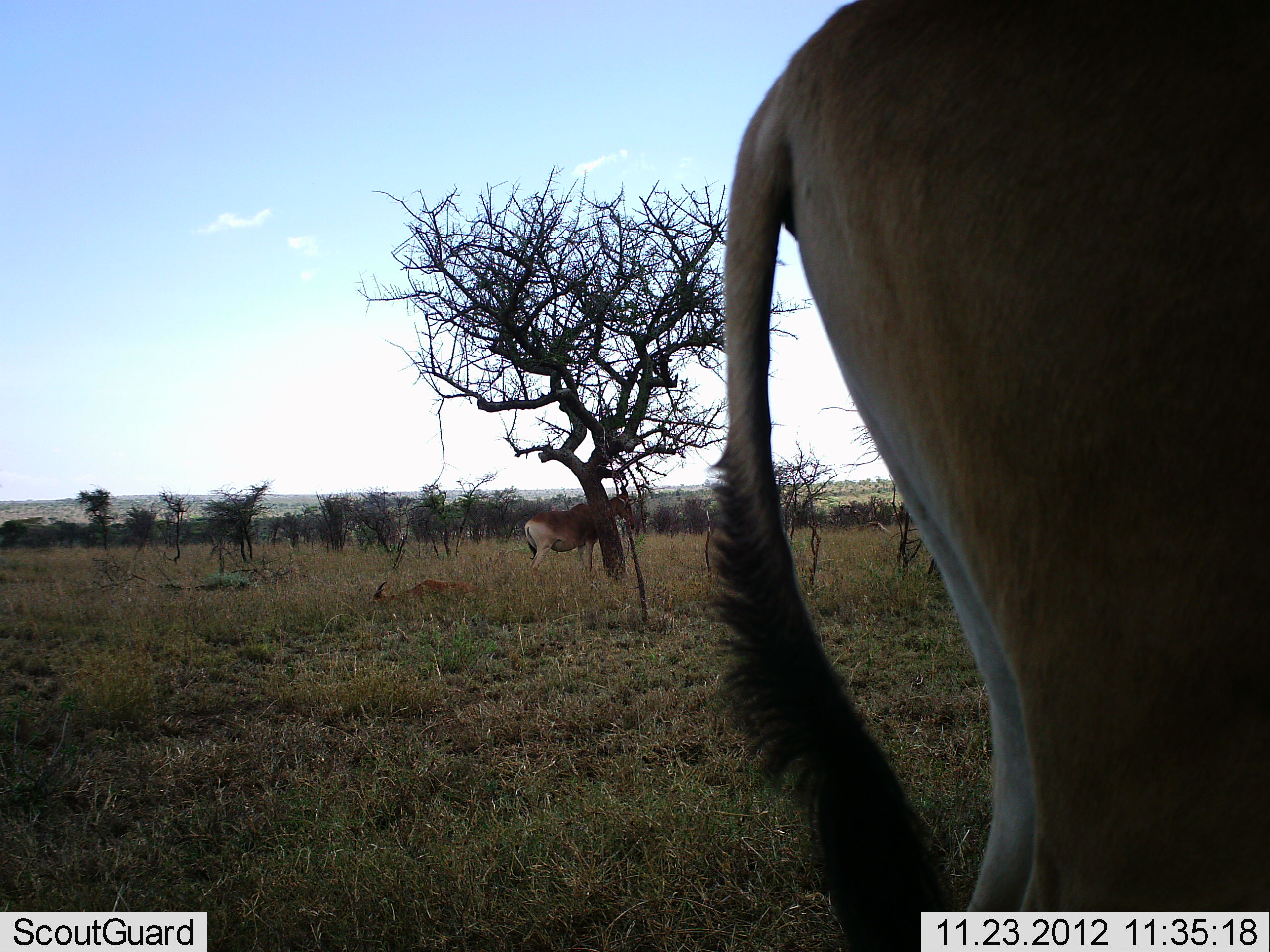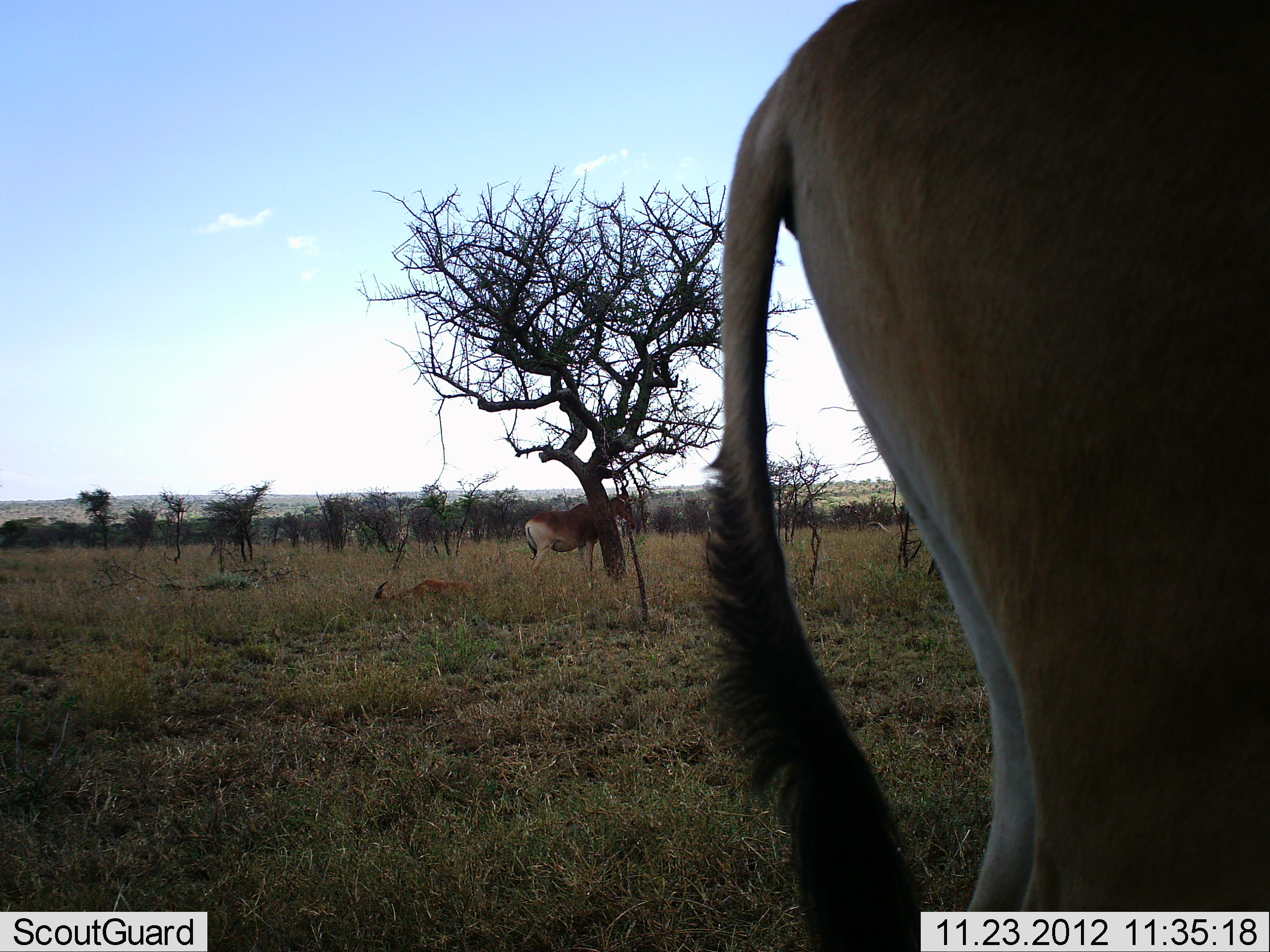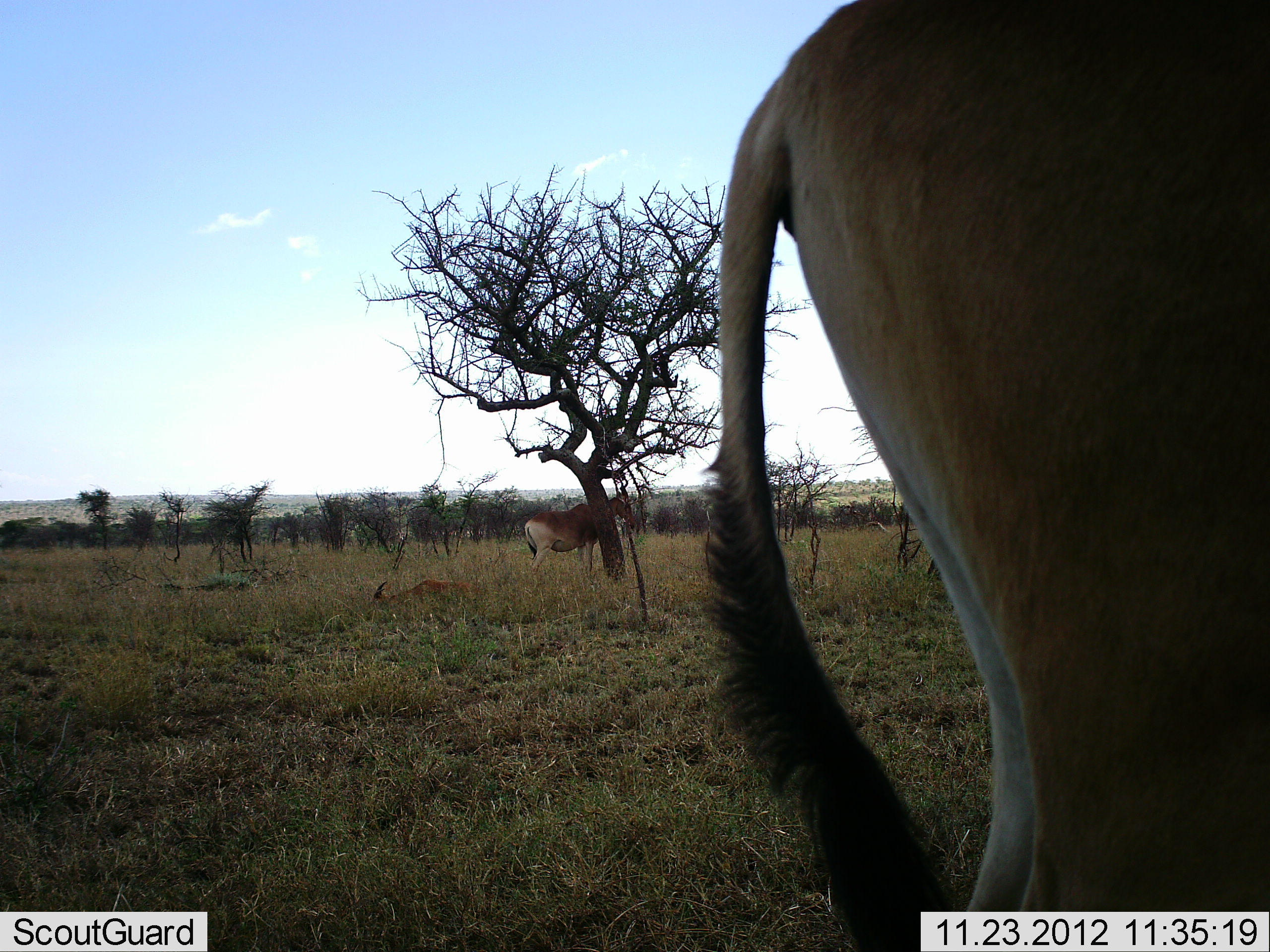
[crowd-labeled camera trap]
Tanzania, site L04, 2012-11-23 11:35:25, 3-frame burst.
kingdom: Animalia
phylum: Chordata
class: Mammalia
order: Artiodactyla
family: Bovidae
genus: Alcelaphus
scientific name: Alcelaphus buselaphus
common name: hartebeest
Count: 3.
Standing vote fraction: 90%.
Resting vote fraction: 40%.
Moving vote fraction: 0%.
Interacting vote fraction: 0%.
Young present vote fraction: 10%.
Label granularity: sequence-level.